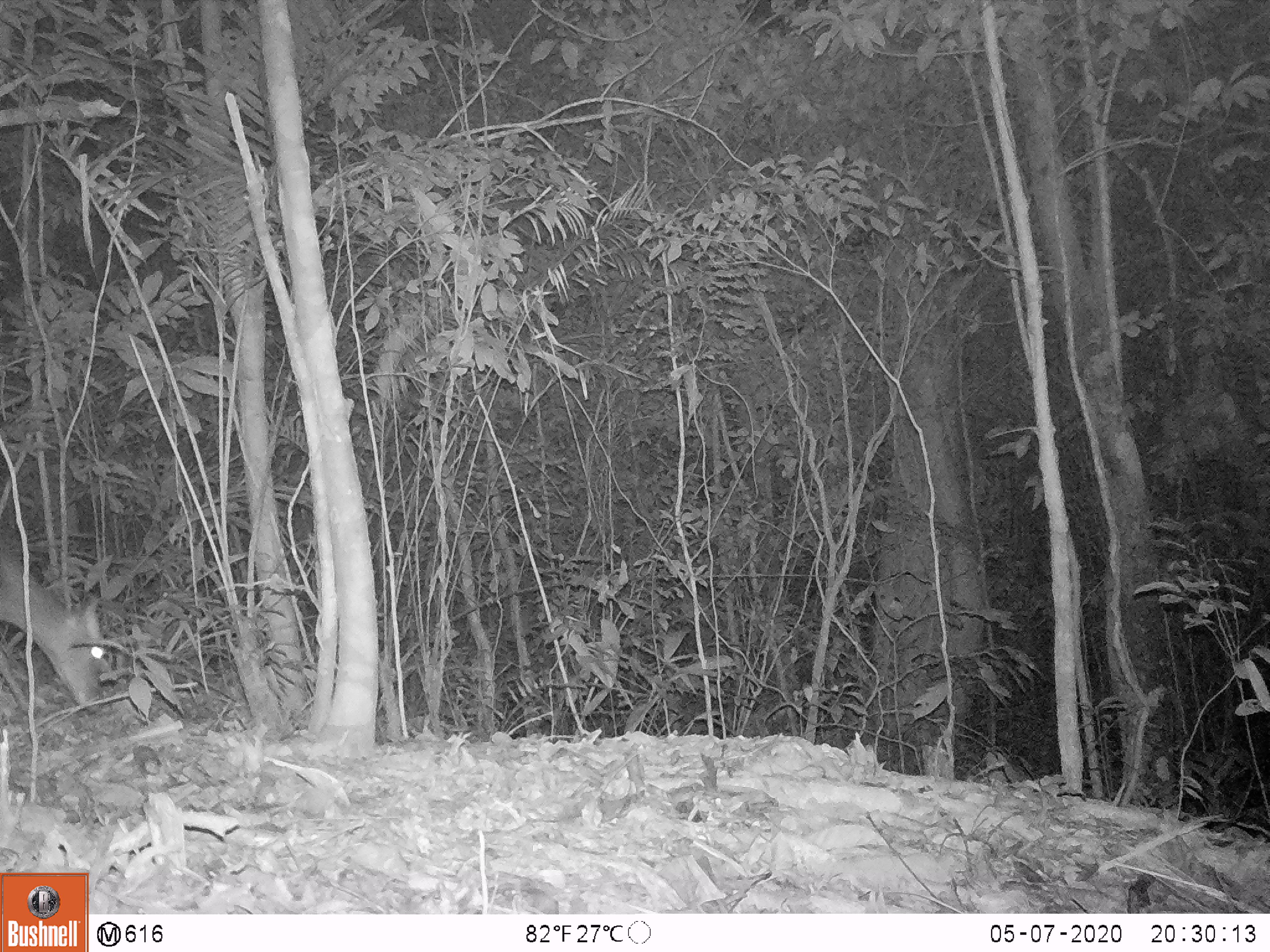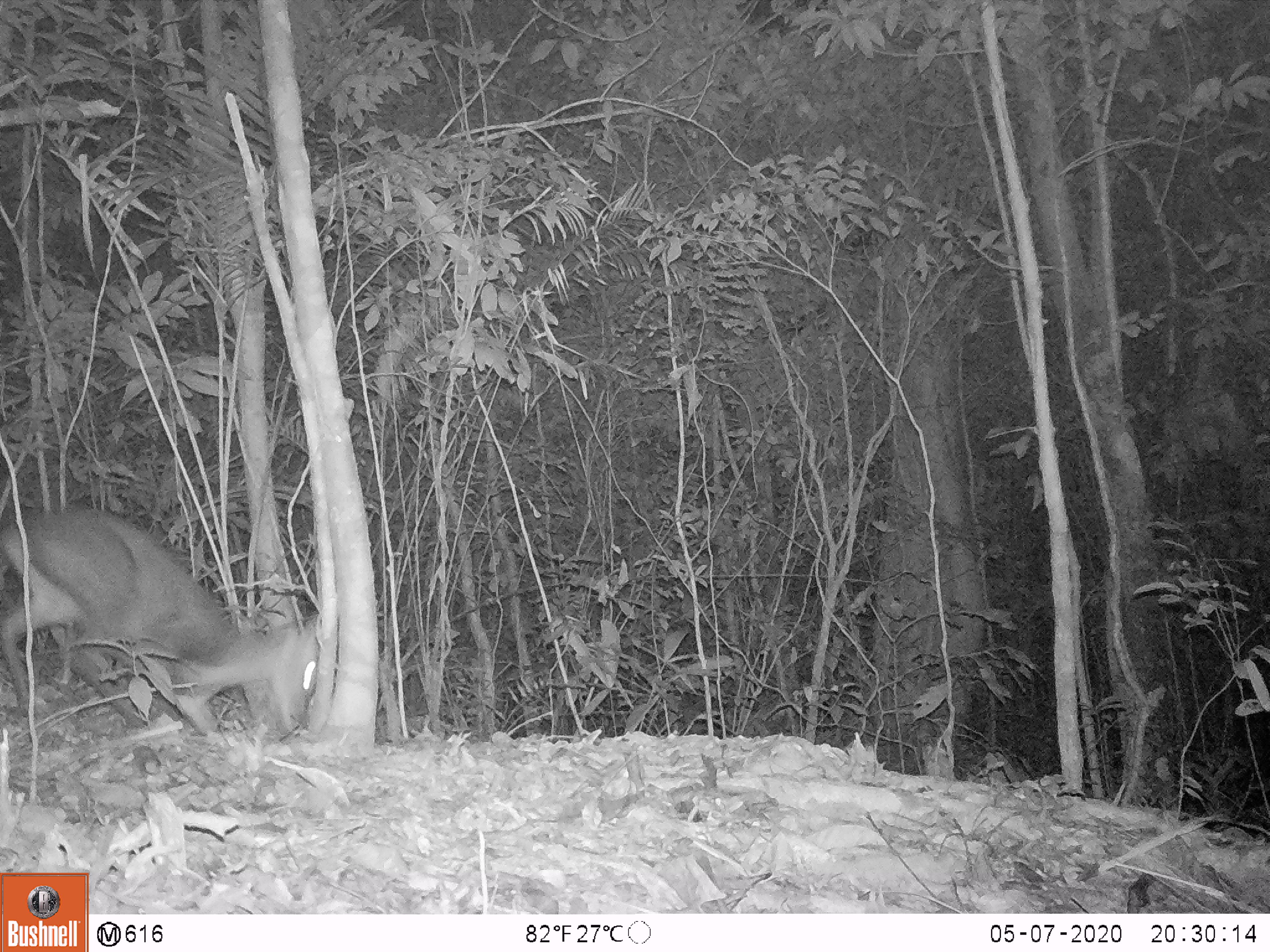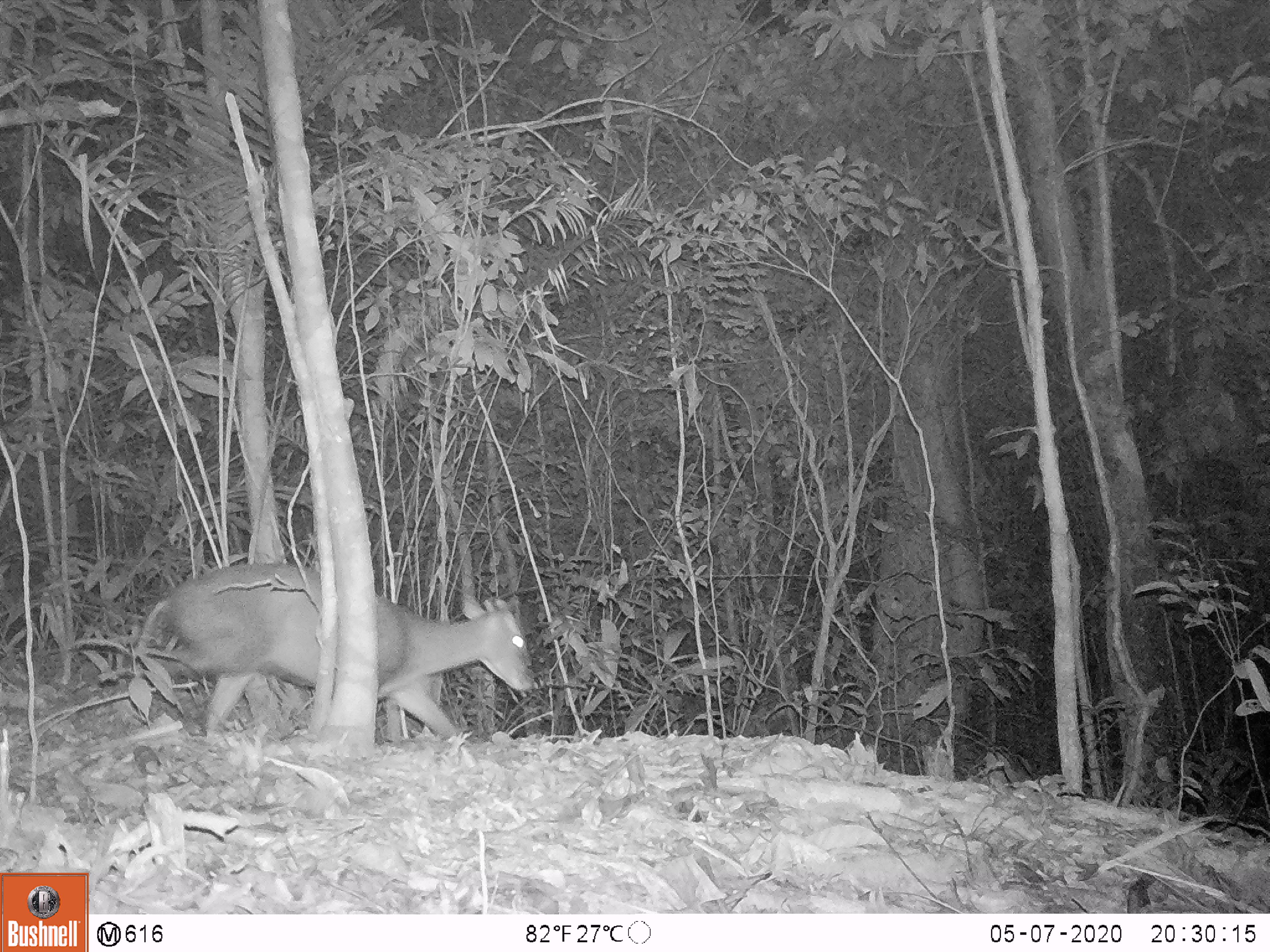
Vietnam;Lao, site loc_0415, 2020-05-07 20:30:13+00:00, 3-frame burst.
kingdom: Animalia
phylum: Chordata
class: Mammalia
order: Artiodactyla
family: Cervidae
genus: Muntiacus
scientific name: Muntiacus rooseveltorum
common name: roosevelt's muntjac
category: roosevelts muntjac group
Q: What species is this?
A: Roosevelts muntjac group (roosevelt's muntjac) (Muntiacus rooseveltorum).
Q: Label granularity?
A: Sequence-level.